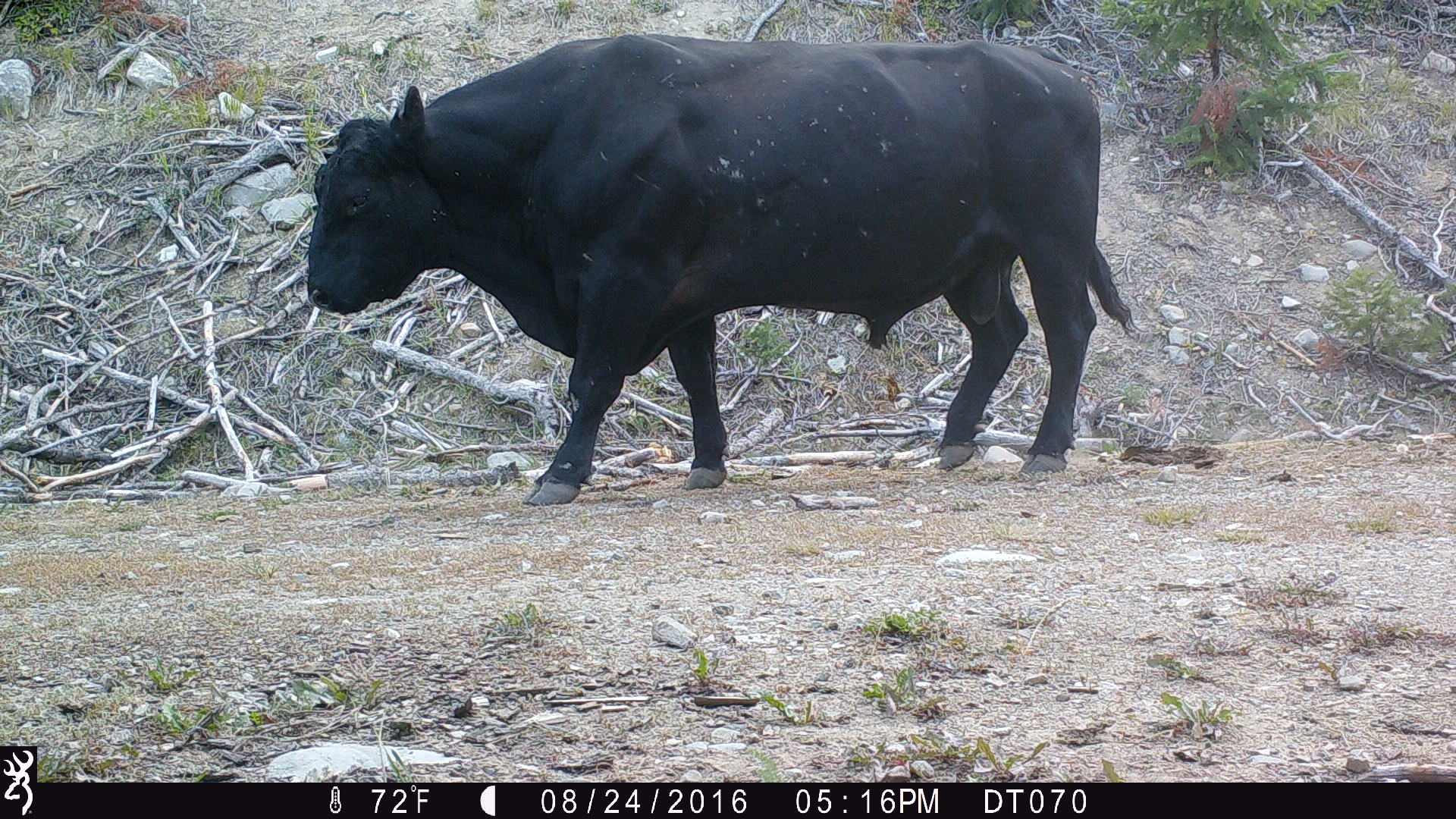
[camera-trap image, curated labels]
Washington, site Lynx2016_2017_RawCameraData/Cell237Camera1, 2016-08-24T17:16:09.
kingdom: Animalia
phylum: Chordata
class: Mammalia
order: Artiodactyla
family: Bovidae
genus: Bos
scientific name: Bos taurus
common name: domestic cattle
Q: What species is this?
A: Domestic cattle (Bos taurus).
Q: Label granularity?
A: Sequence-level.